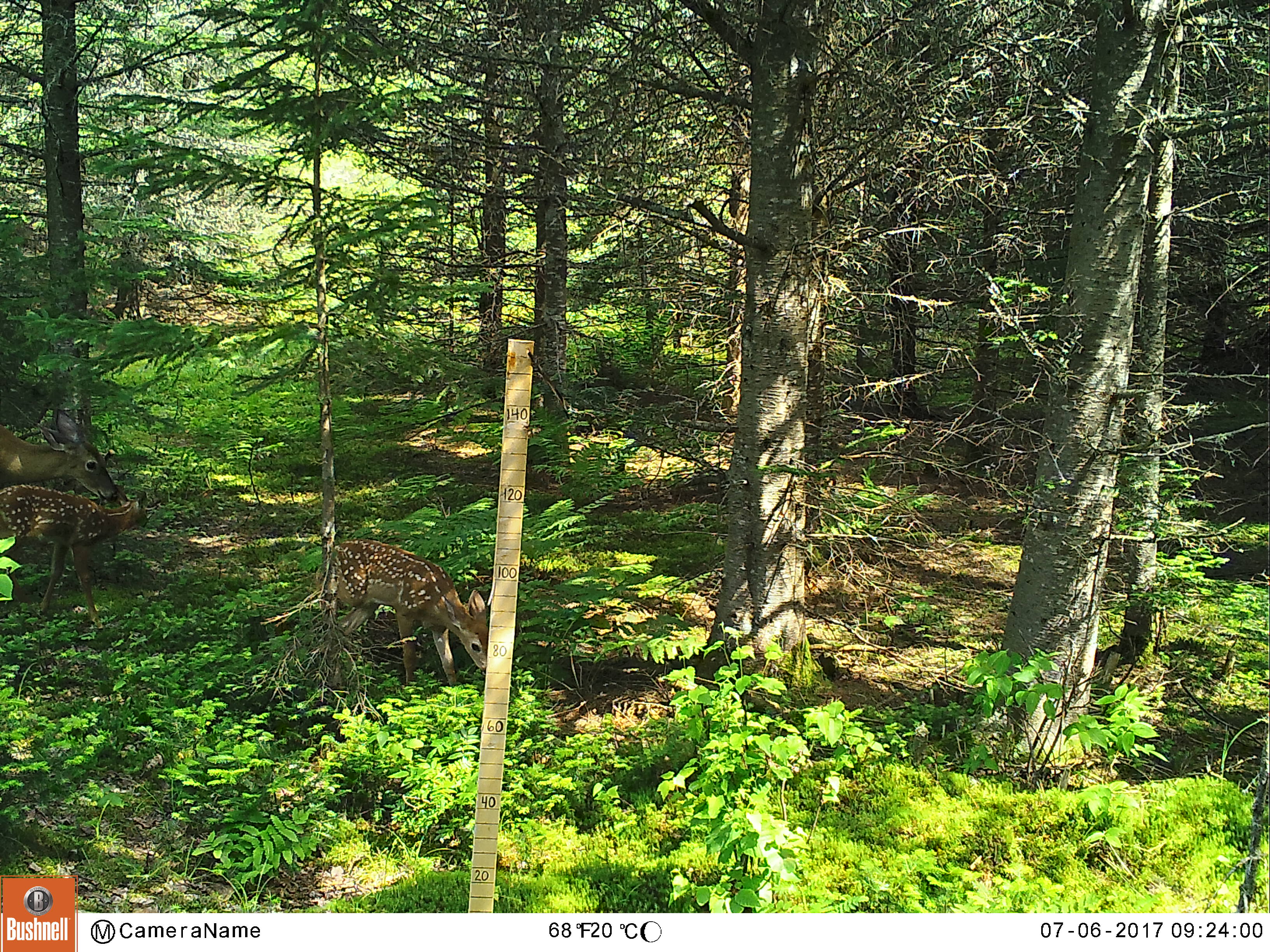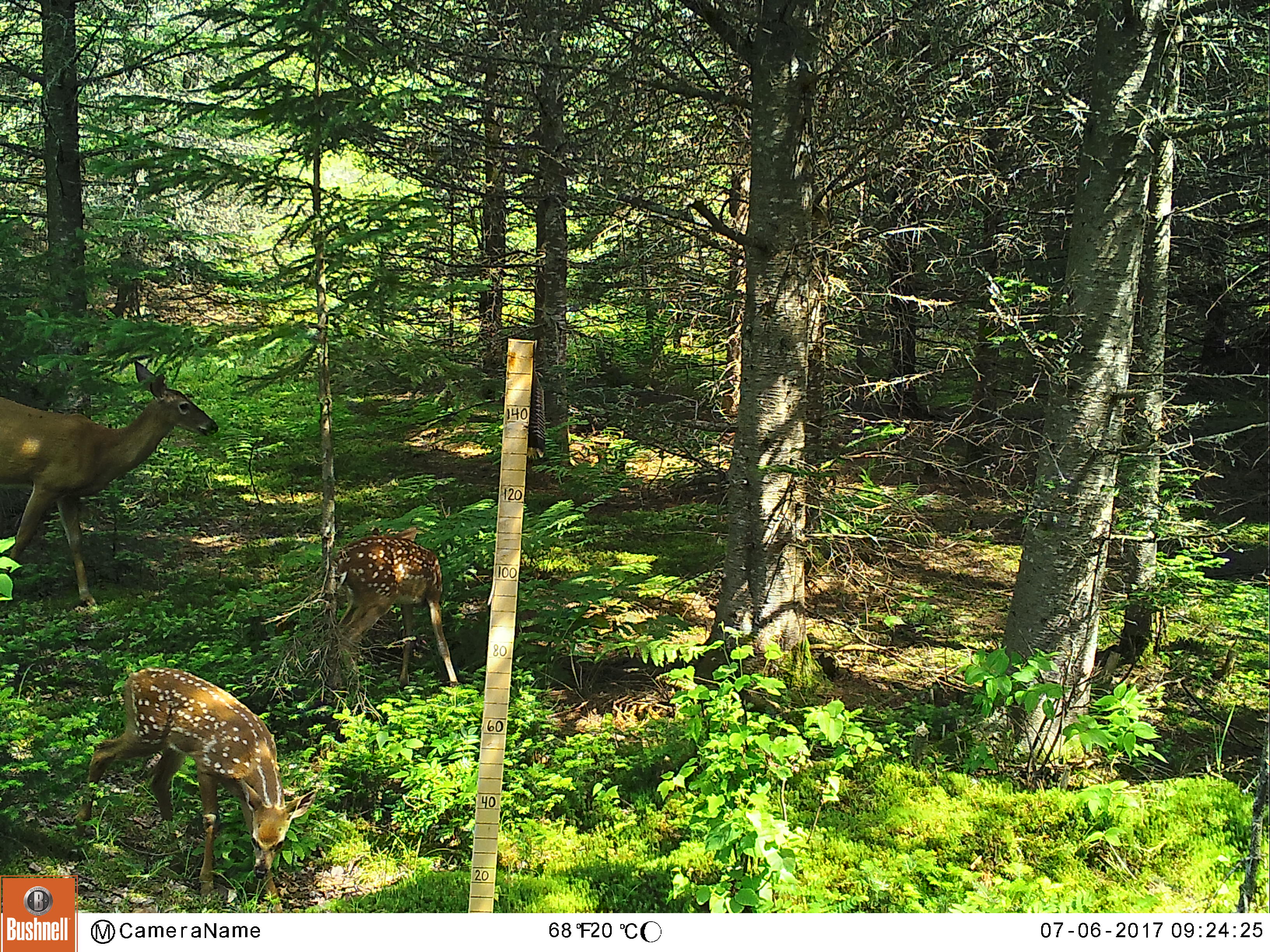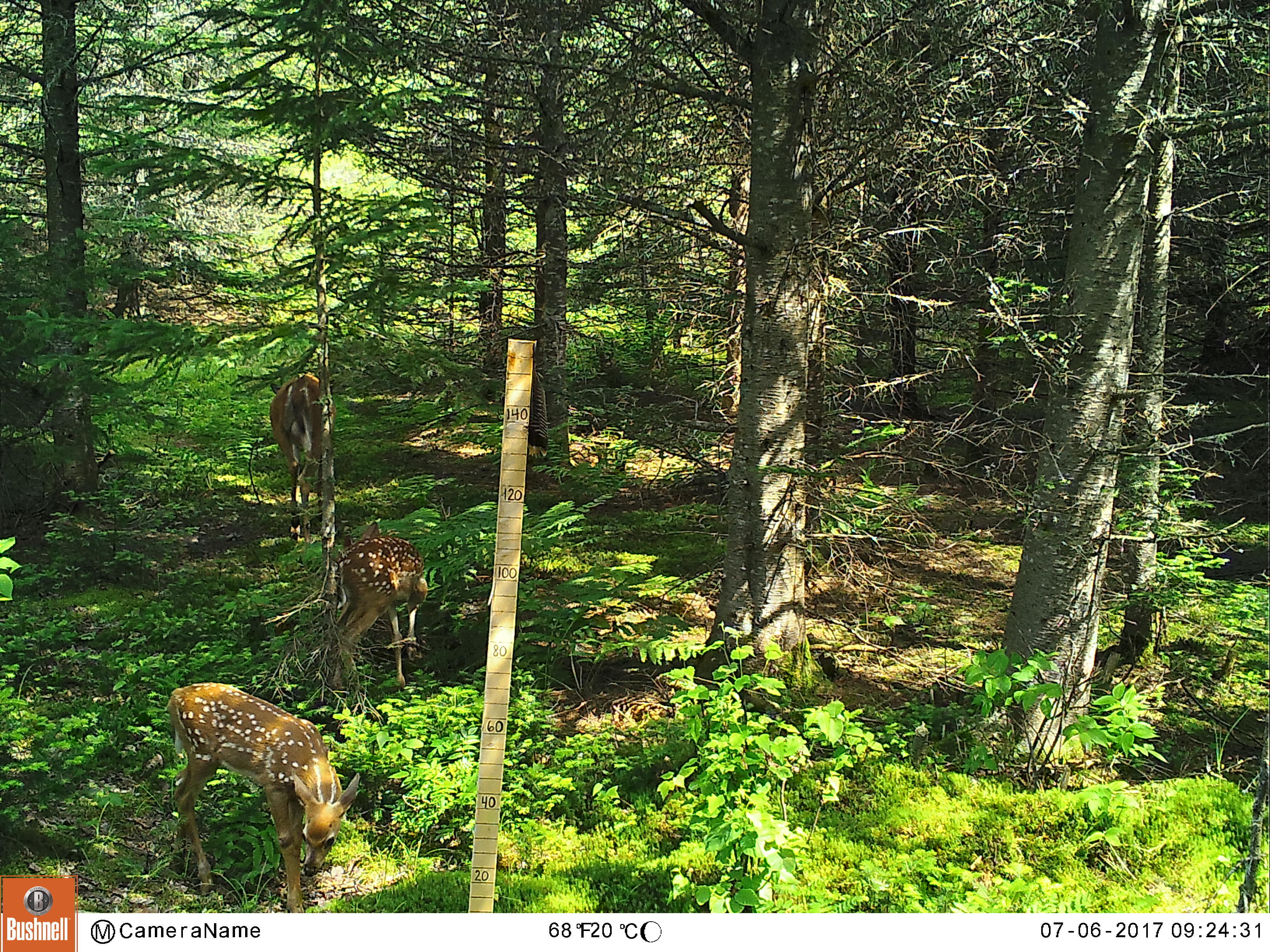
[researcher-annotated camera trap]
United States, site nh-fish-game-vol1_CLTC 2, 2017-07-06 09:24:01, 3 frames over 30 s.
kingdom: Animalia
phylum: Chordata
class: Mammalia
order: Artiodactyla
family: Cervidae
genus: Odocoileus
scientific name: Odocoileus virginianus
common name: white-tailed deer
White-tailed deer (Odocoileus virginianus).